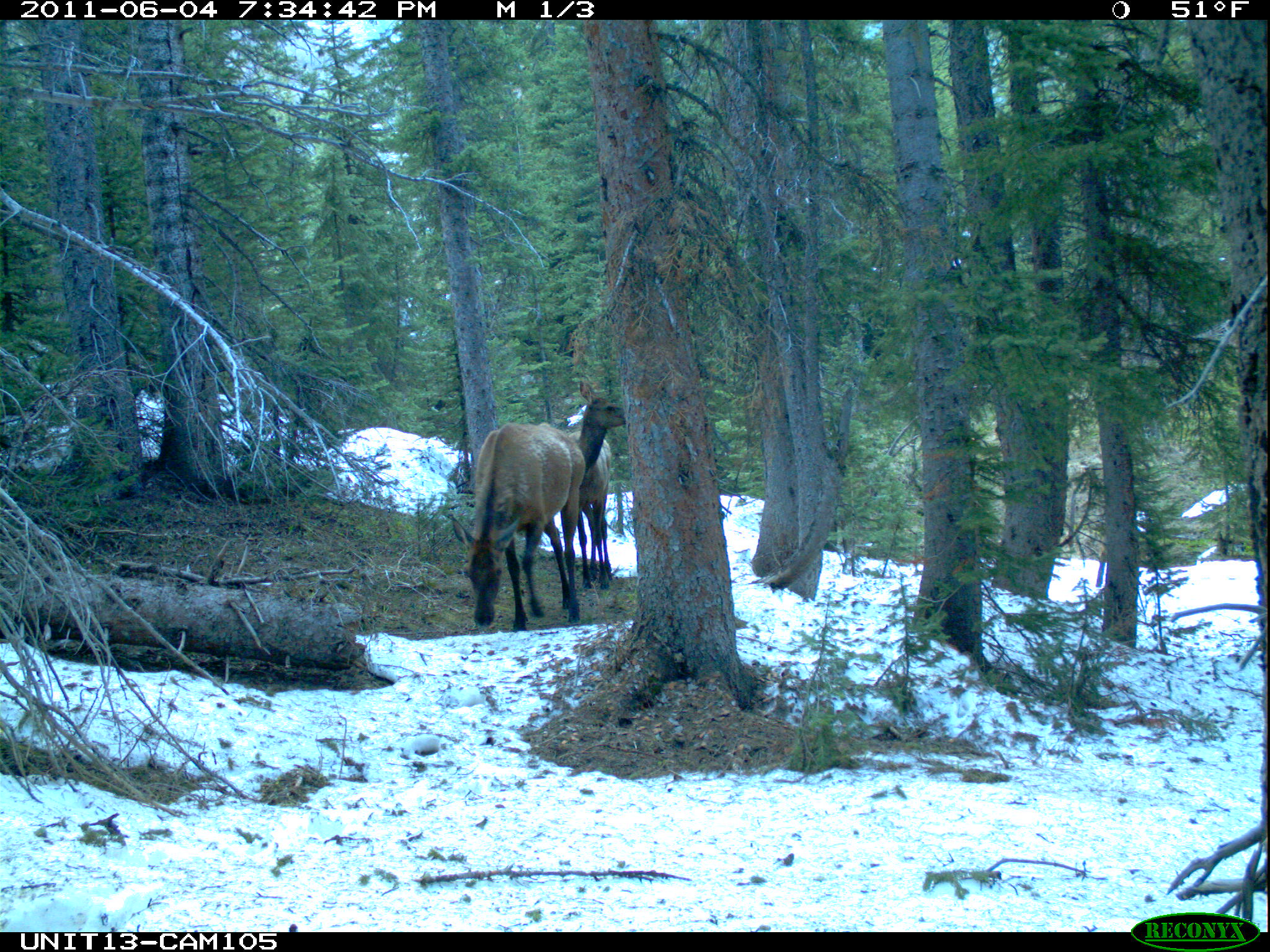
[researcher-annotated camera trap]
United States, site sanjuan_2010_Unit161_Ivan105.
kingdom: Animalia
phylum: Chordata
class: Mammalia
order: Artiodactyla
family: Cervidae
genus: Cervus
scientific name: Cervus elaphus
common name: red deer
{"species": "Cervus elaphus (red deer)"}